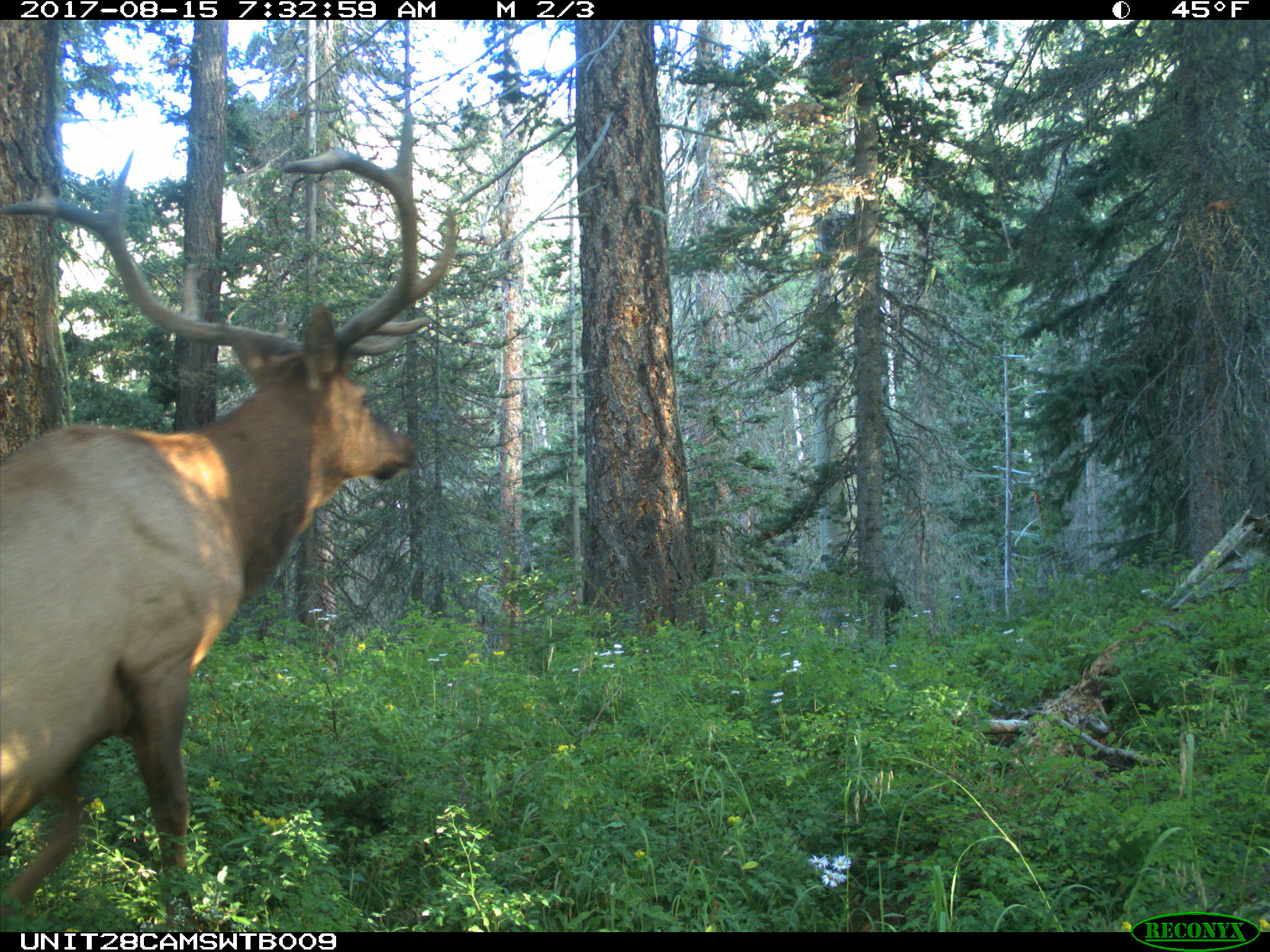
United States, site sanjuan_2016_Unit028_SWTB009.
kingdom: Animalia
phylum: Chordata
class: Mammalia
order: Artiodactyla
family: Cervidae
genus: Cervus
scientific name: Cervus elaphus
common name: red deer